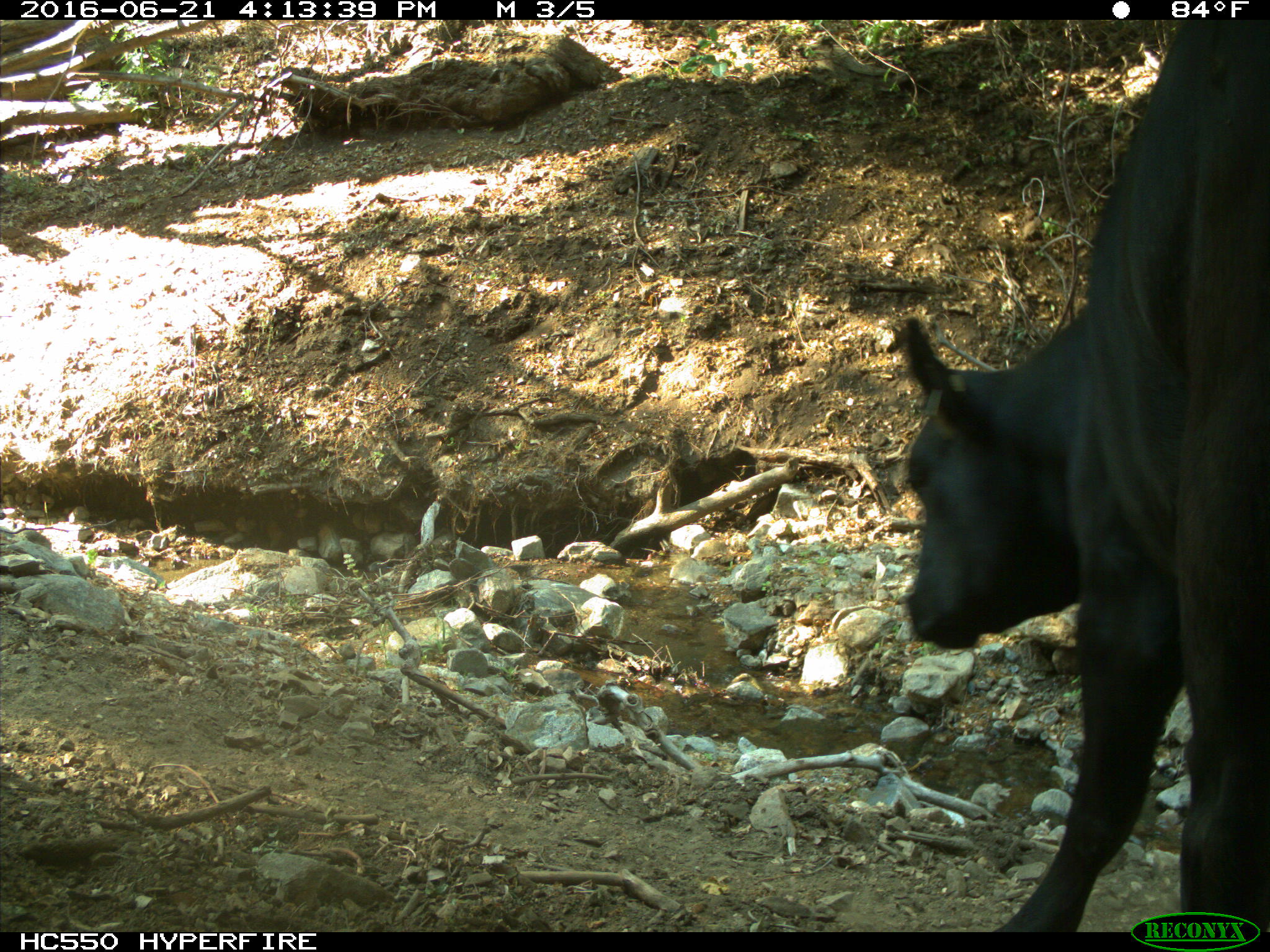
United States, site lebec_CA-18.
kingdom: Animalia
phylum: Chordata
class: Mammalia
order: Artiodactyla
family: Bovidae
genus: Bos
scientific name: Bos taurus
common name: domestic cow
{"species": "Bos taurus (domestic cow)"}